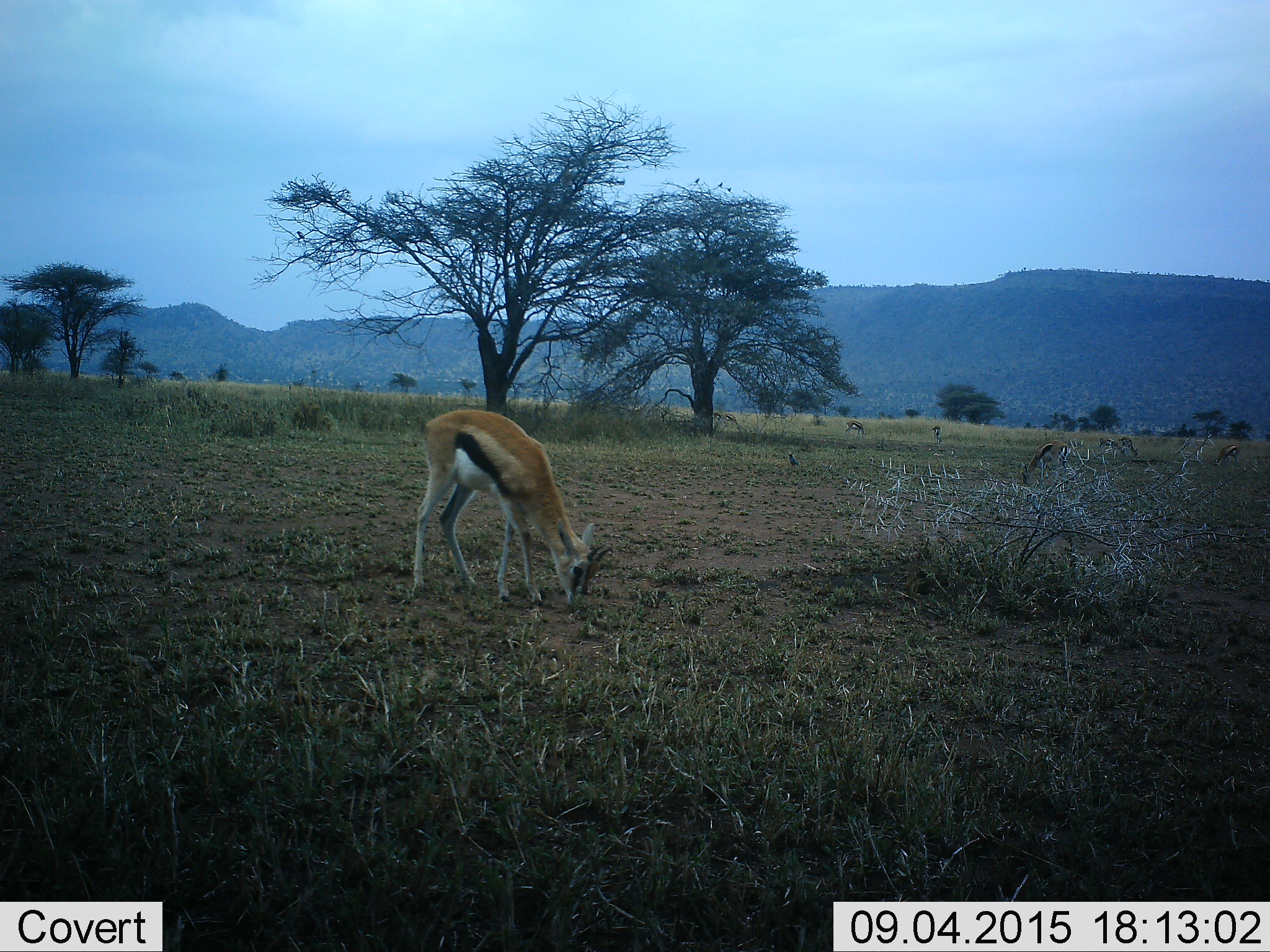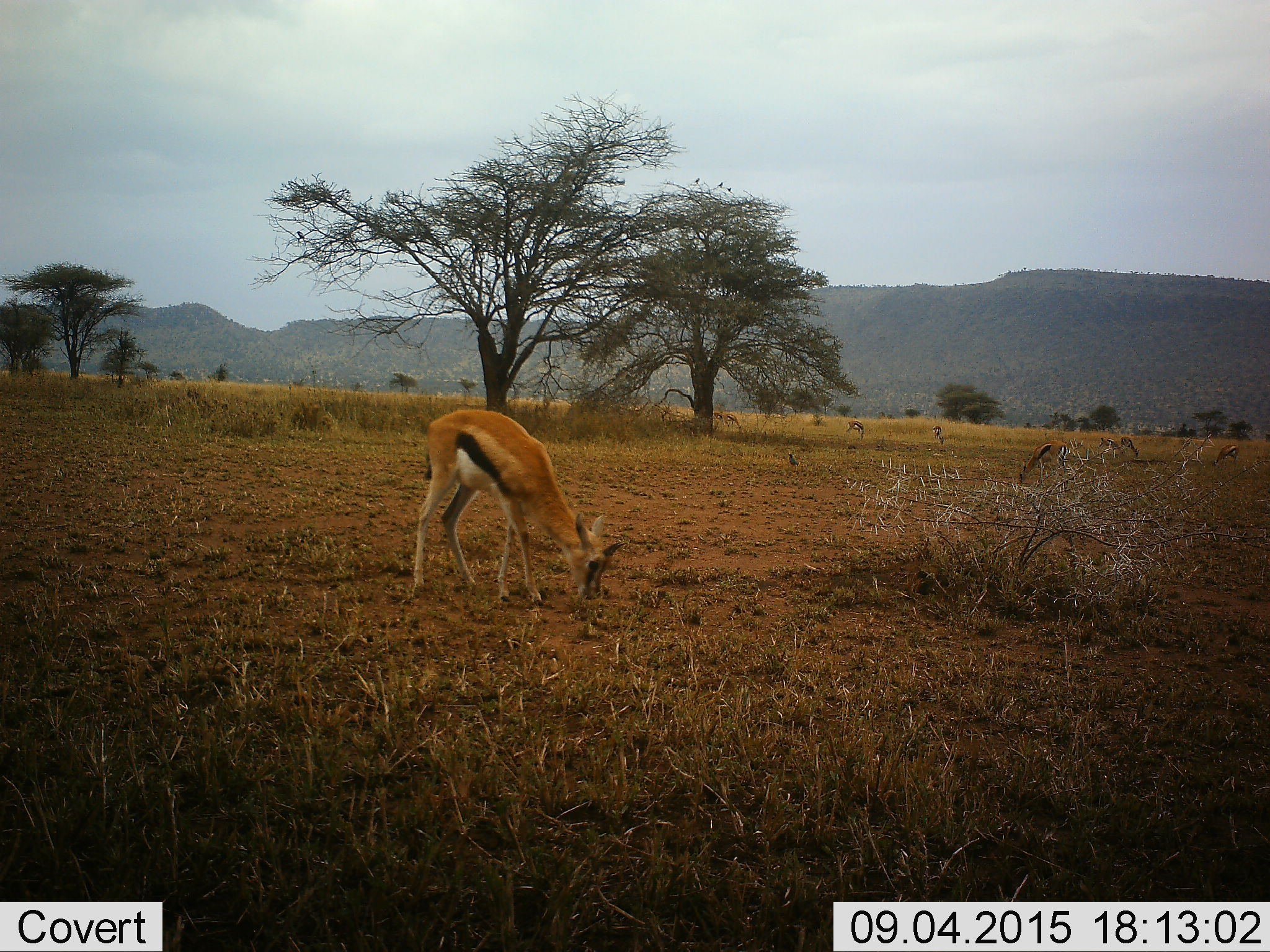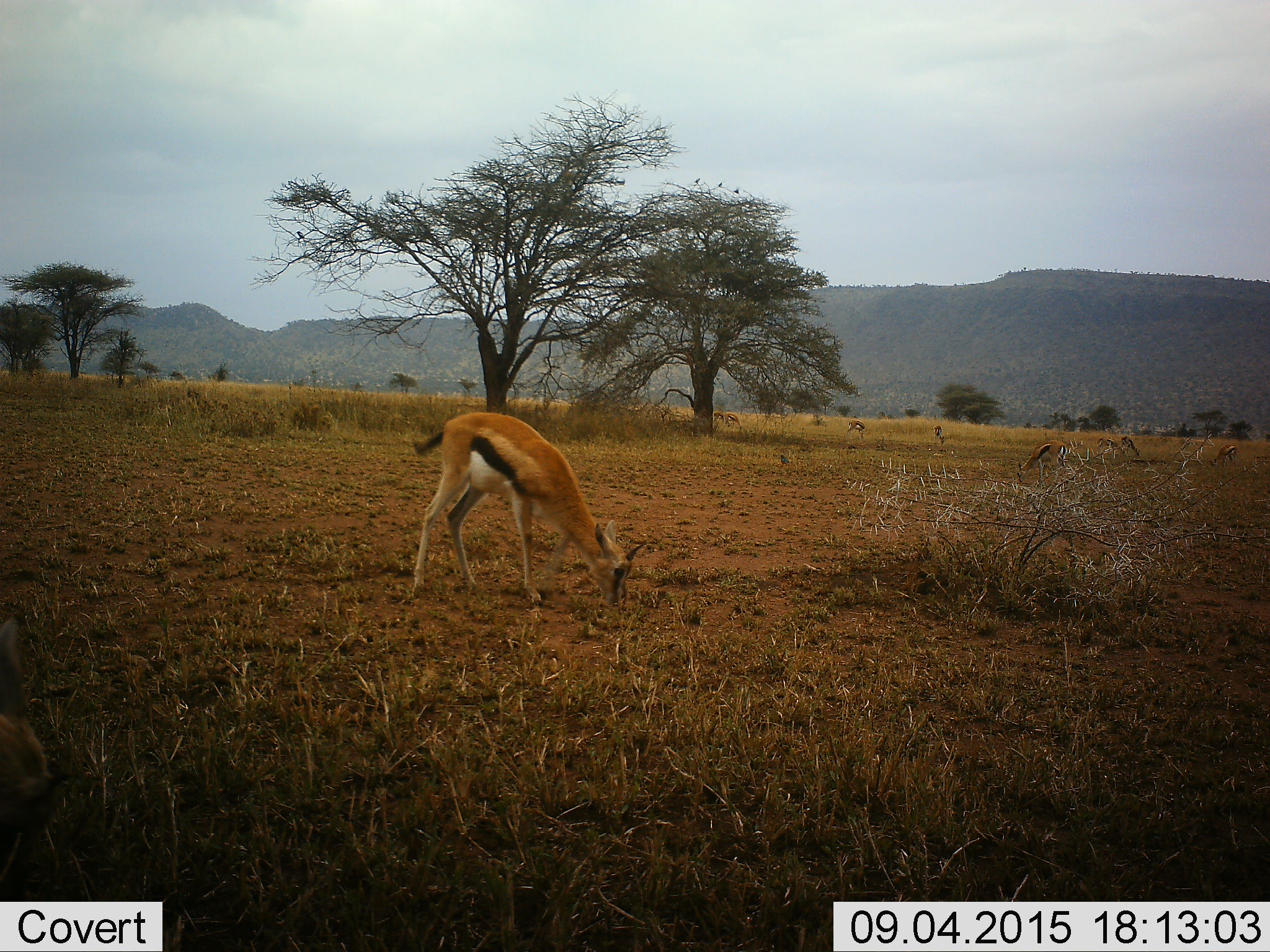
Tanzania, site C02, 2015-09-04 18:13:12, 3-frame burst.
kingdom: Animalia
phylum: Chordata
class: Mammalia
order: Artiodactyla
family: Bovidae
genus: Eudorcas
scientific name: Eudorcas thomsonii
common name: thomson's gazelle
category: gazellethomsons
Gazellethomsons (thomson's gazelle) (Eudorcas thomsonii), count 1. Behavior (volunteer vote fractions): standing 29%, resting 0%, moving 12%, interacting 0%. Young present (vote fraction): 6%. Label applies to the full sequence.